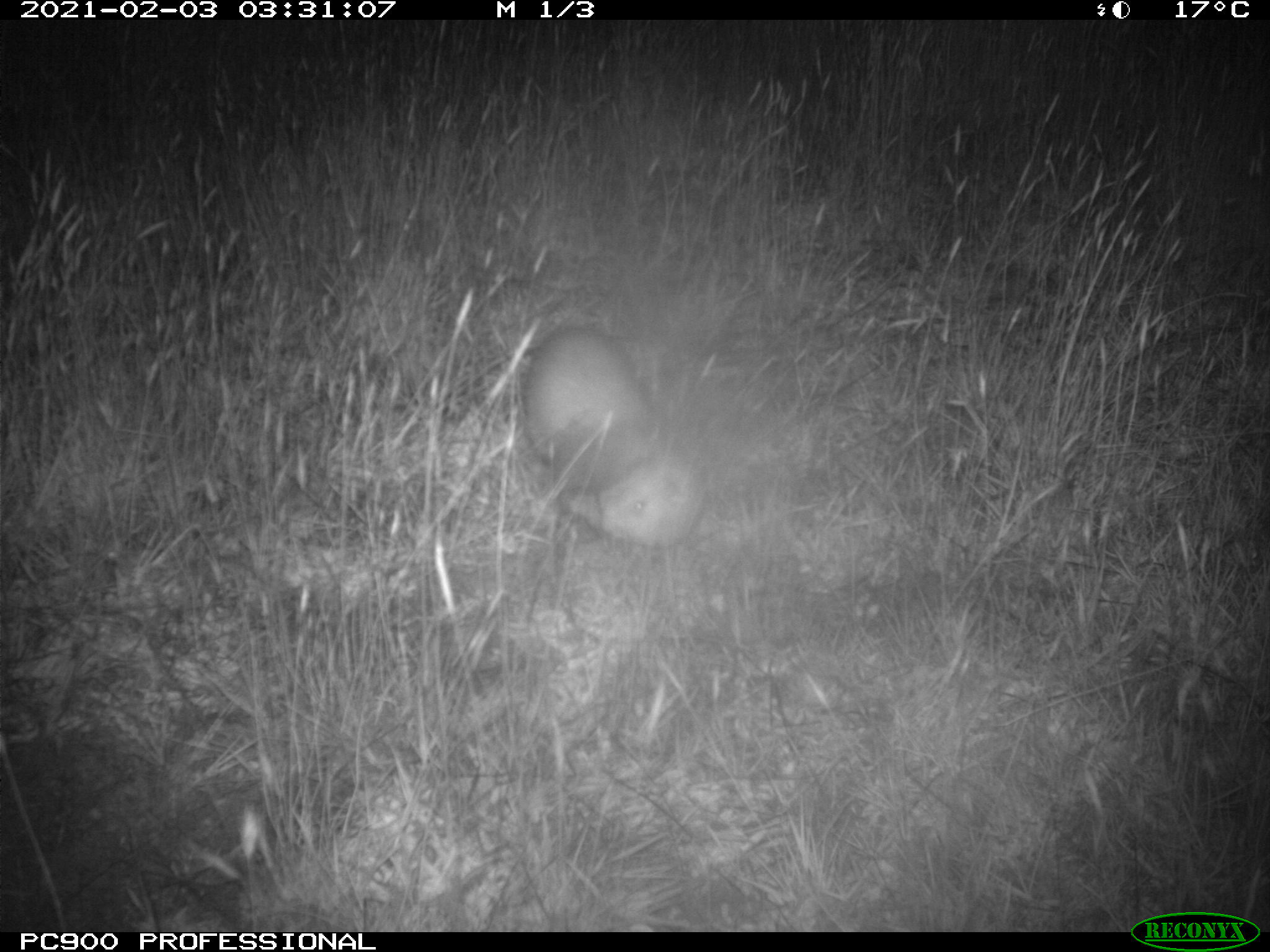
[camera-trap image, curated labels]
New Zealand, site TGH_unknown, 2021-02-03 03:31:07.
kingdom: Animalia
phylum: Chordata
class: Mammalia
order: Carnivora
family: Mustelidae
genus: Mustela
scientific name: Mustela furo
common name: ferret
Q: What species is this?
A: Ferret (Mustela furo).